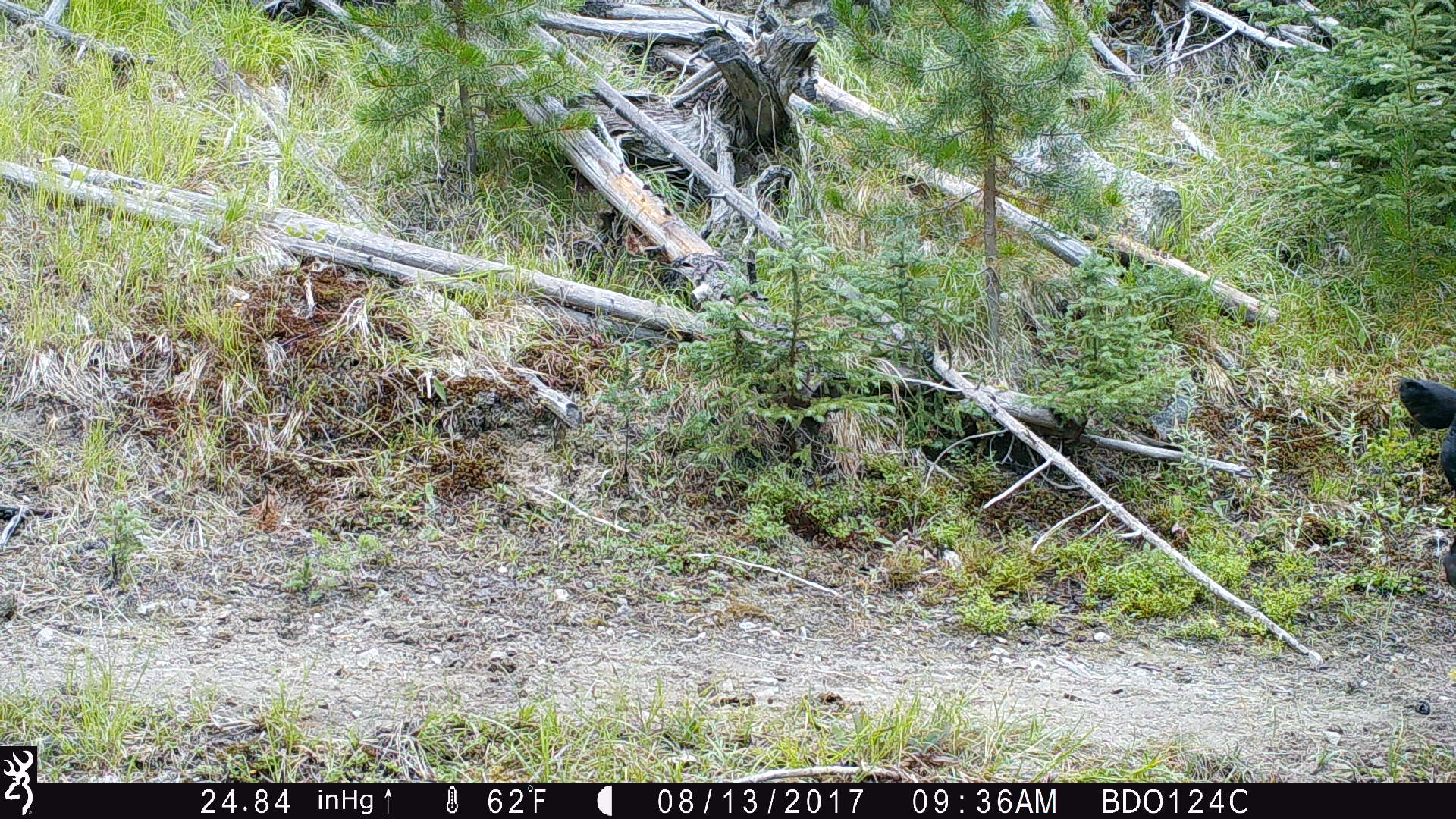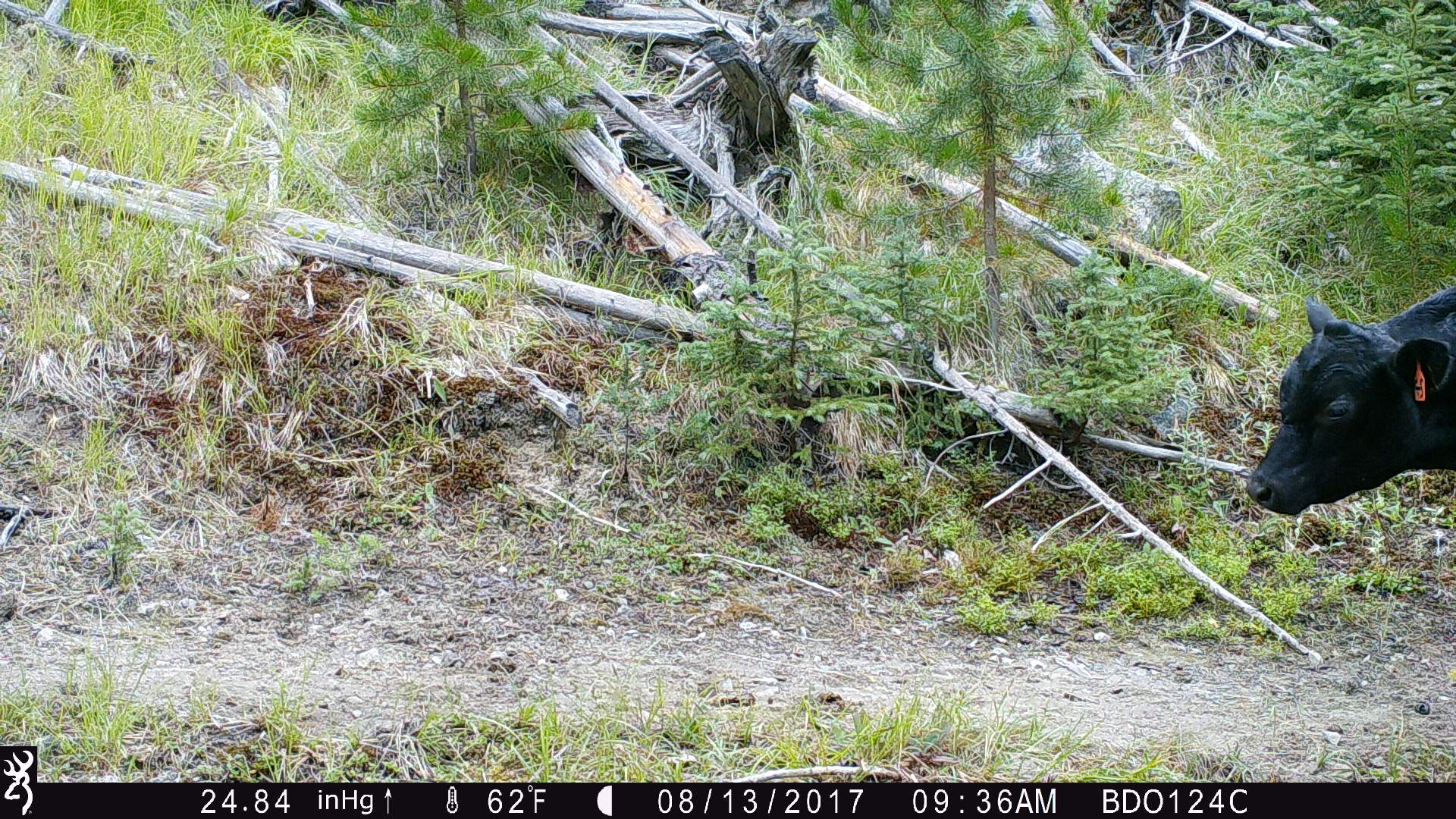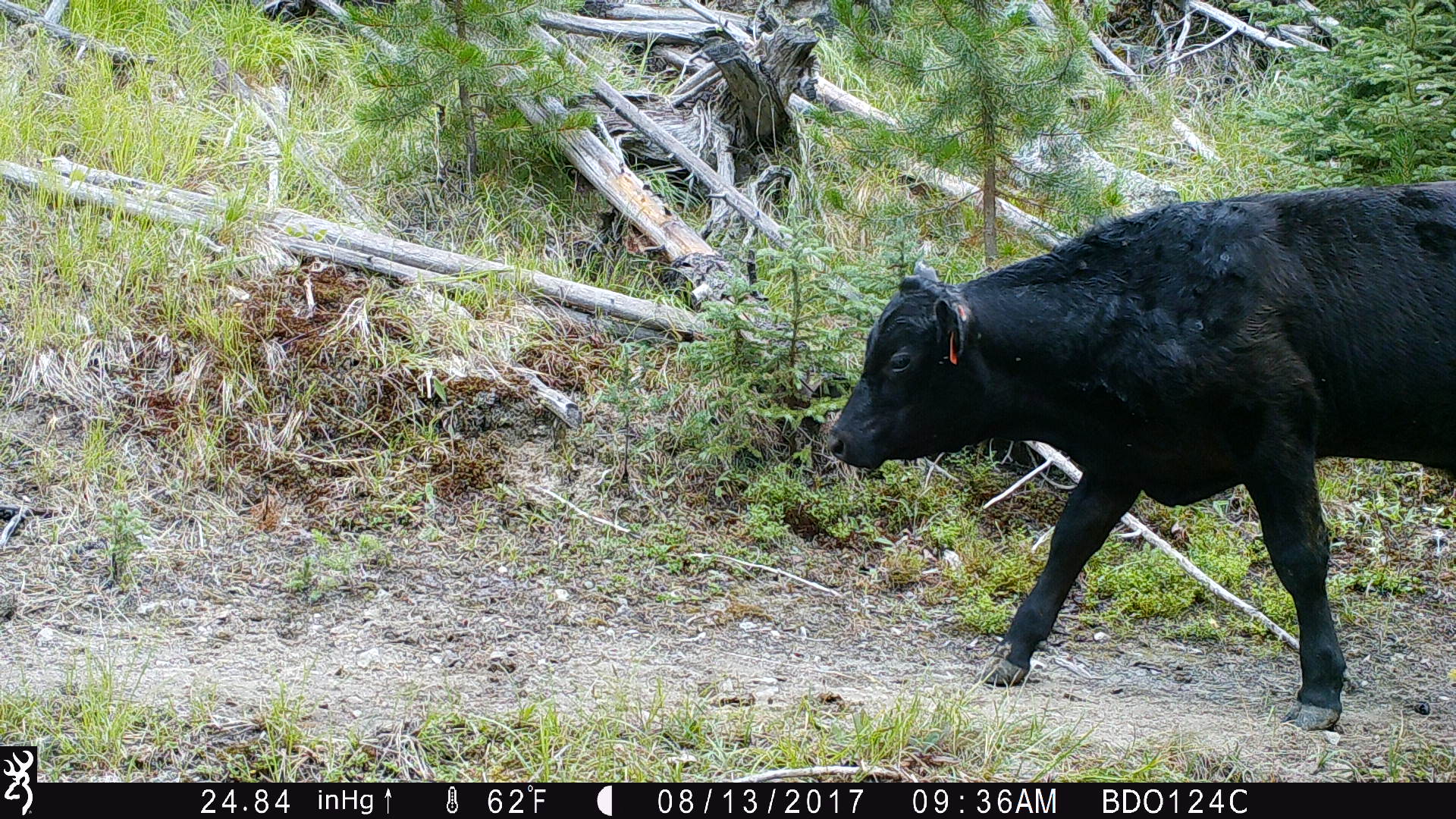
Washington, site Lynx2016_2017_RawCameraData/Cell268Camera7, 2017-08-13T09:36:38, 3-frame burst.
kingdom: Animalia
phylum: Chordata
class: Mammalia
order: Artiodactyla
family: Bovidae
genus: Bos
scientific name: Bos taurus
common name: domestic cattle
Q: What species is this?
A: Domestic cattle (Bos taurus).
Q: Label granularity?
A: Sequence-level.